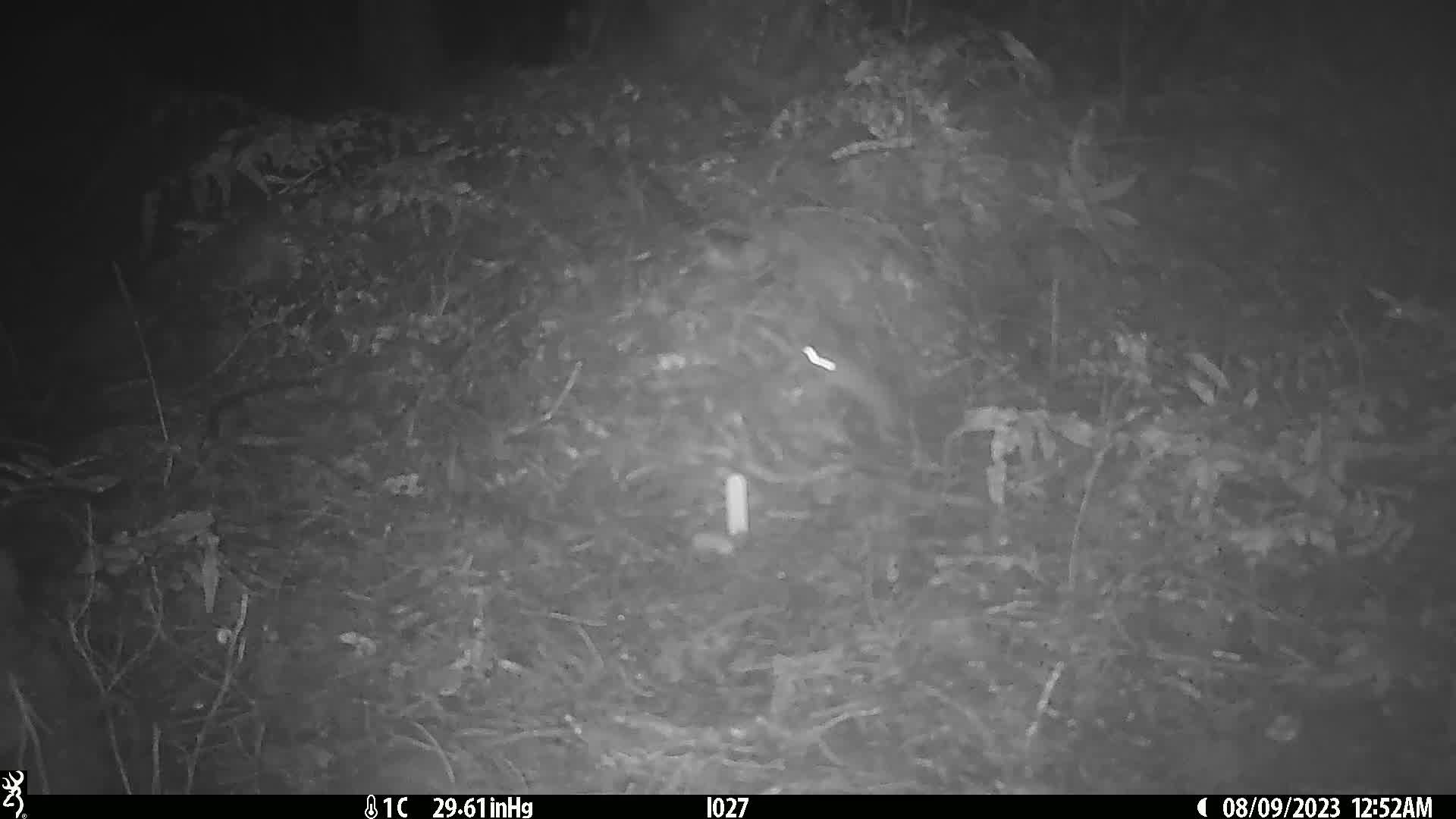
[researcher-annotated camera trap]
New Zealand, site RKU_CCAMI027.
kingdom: Animalia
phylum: Chordata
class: Mammalia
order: Rodentia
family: Muridae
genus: Rattus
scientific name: Rattus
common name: rat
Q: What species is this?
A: Rat (Rattus).